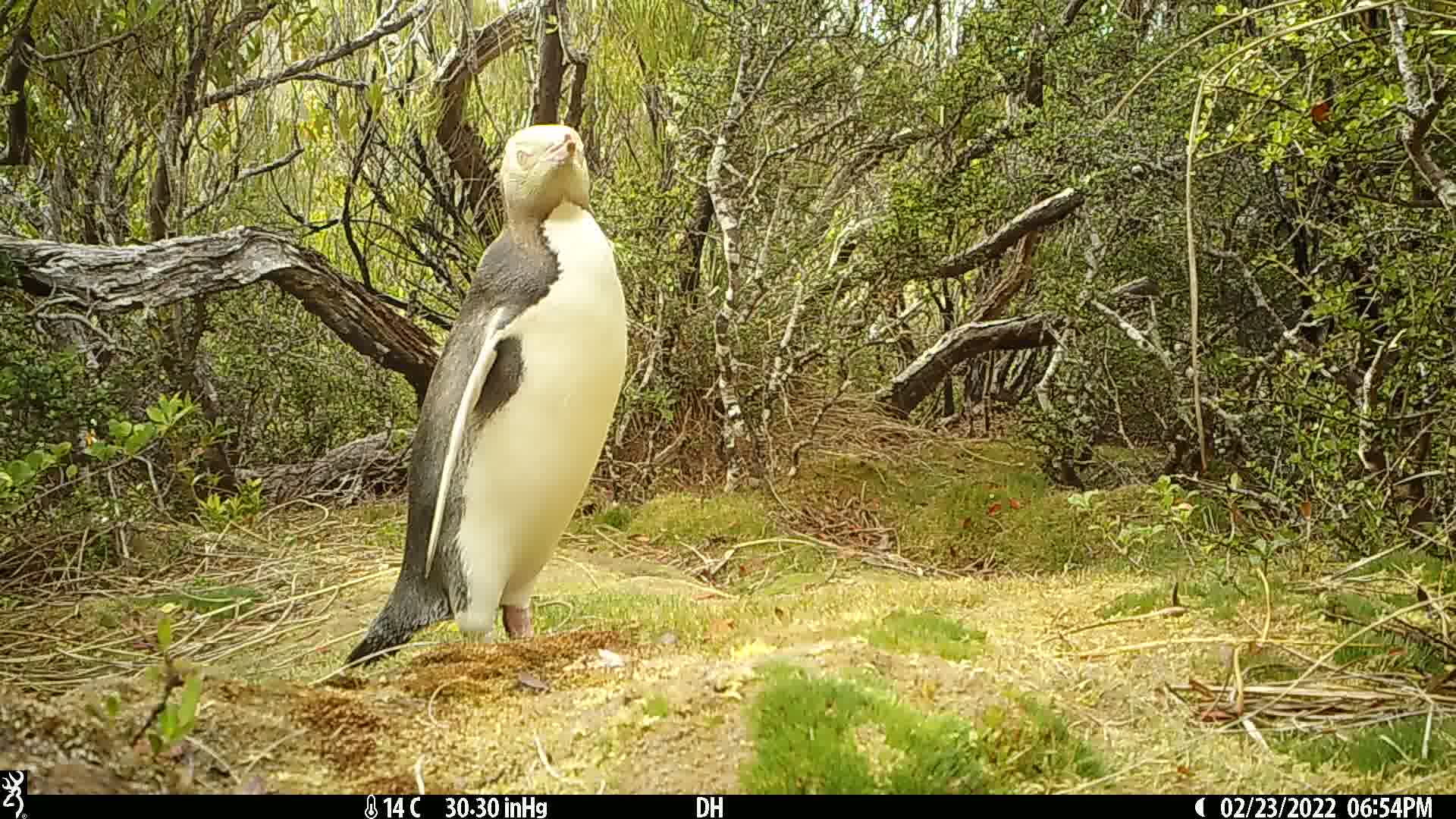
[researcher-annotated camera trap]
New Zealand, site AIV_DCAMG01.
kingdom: Animalia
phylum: Chordata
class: Aves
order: Sphenisciformes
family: Spheniscidae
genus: Megadyptes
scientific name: Megadyptes antipodes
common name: yellow-eyed penguin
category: yellow eyed penguin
Yellow eyed penguin (yellow-eyed penguin) (Megadyptes antipodes).